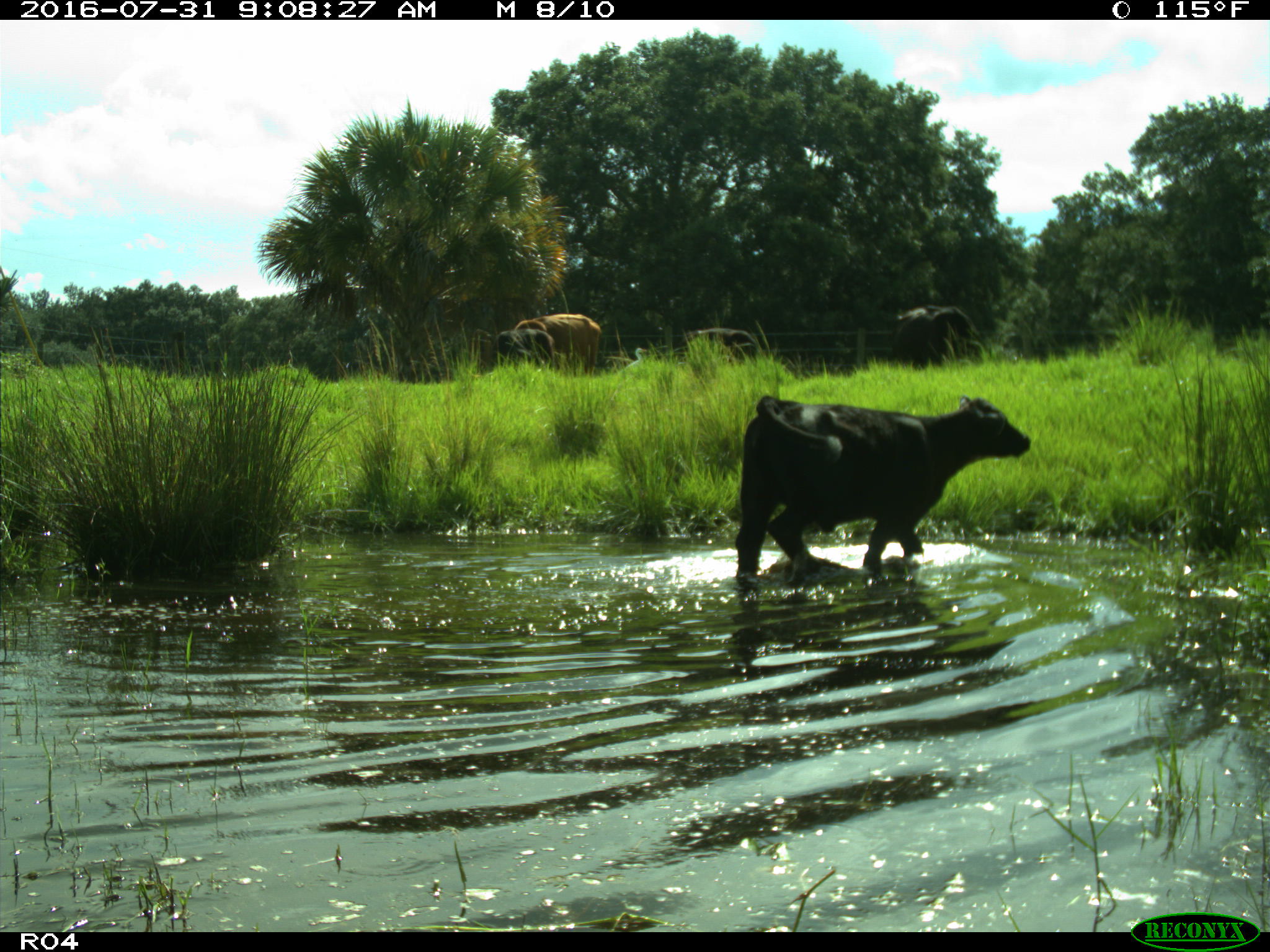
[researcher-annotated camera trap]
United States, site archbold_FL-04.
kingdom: Animalia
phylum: Chordata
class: Mammalia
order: Artiodactyla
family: Bovidae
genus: Bos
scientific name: Bos taurus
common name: domestic cow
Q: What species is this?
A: Bos taurus (domestic cow).